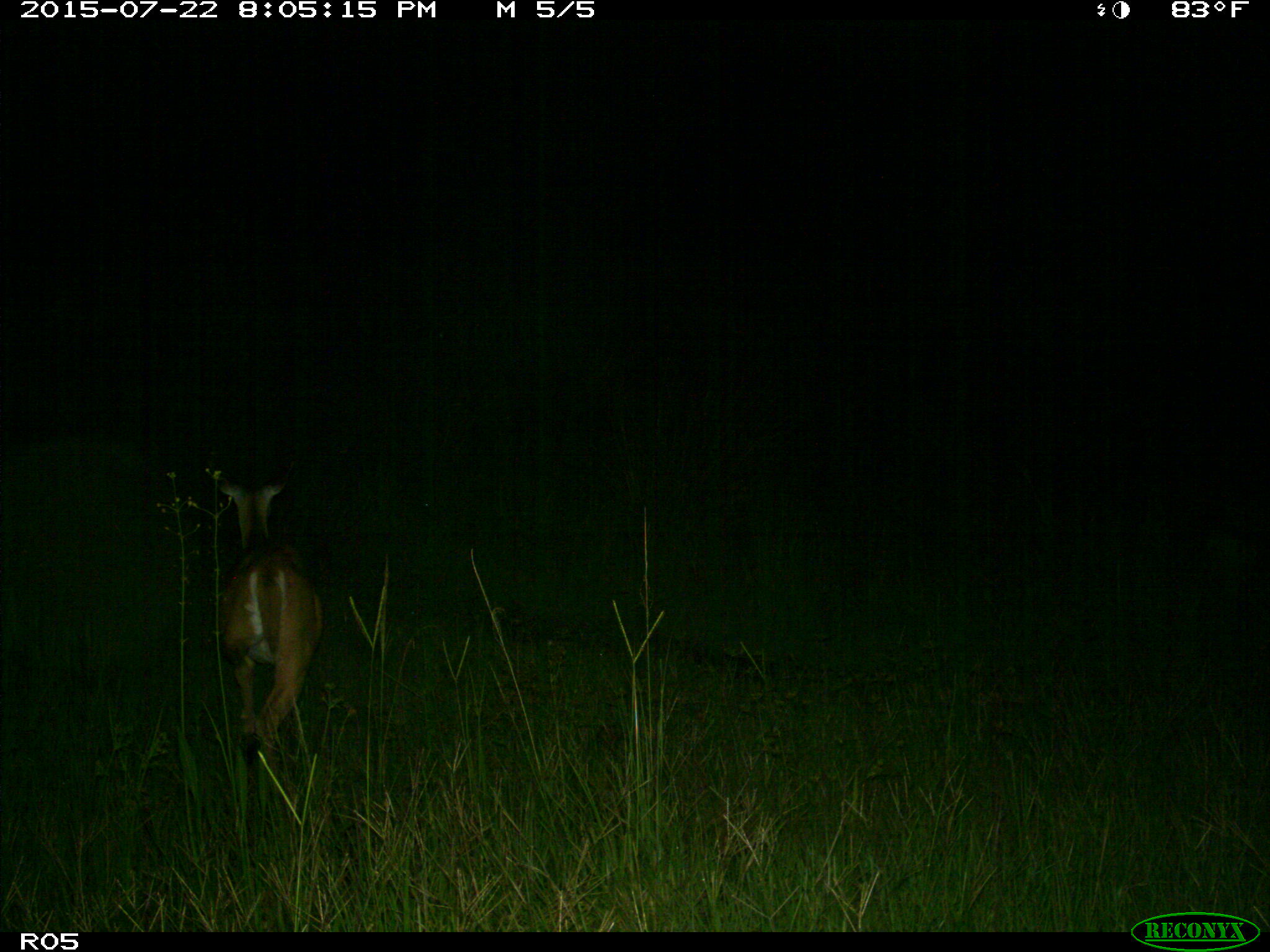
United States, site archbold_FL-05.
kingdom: Animalia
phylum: Chordata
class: Mammalia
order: Artiodactyla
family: Cervidae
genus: Odocoileus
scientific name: Odocoileus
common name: deer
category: unidentified deer